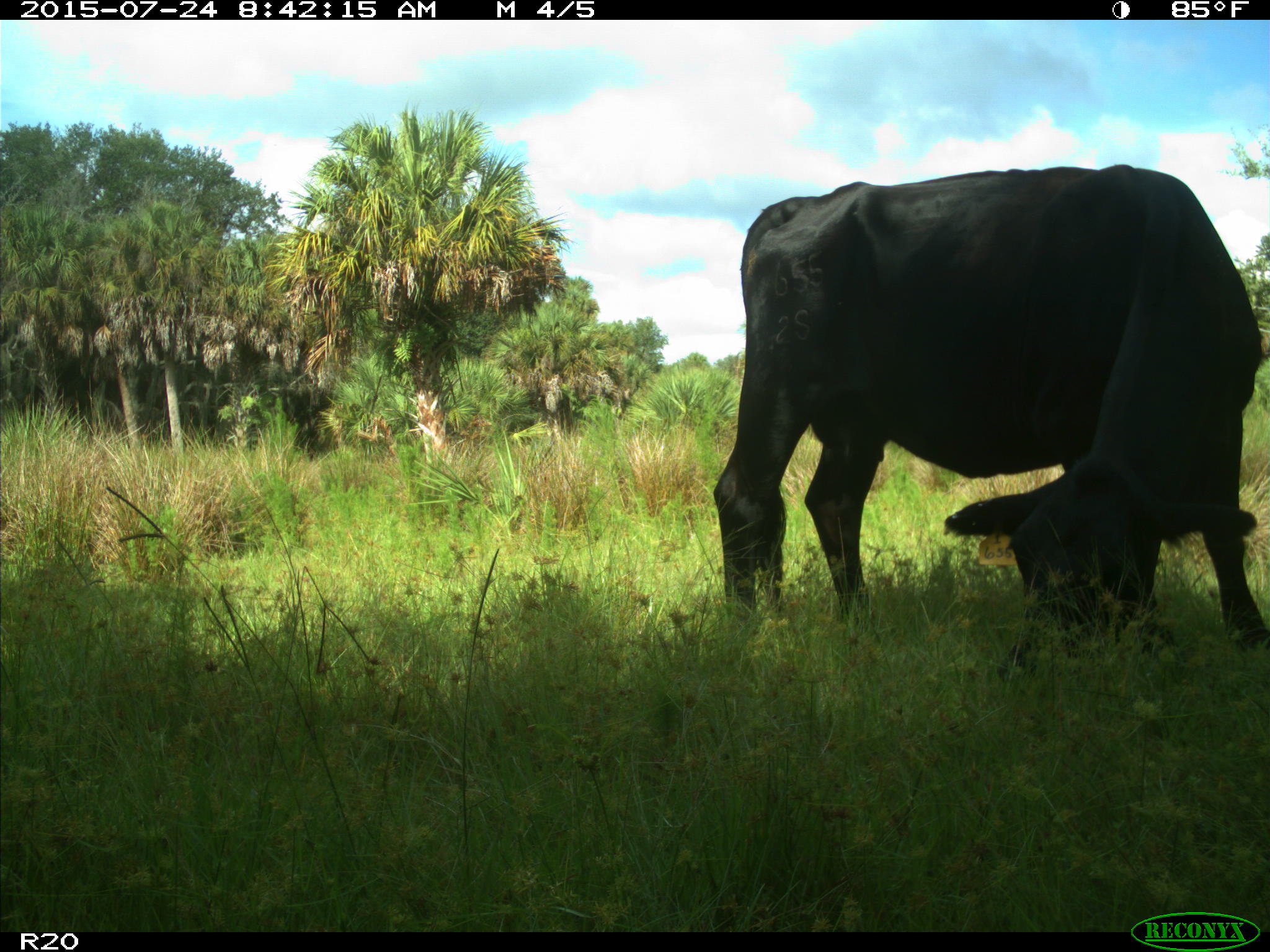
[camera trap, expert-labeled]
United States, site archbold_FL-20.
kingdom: Animalia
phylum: Chordata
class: Mammalia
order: Artiodactyla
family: Bovidae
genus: Bos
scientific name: Bos taurus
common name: domestic cow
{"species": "Bos taurus (domestic cow)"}